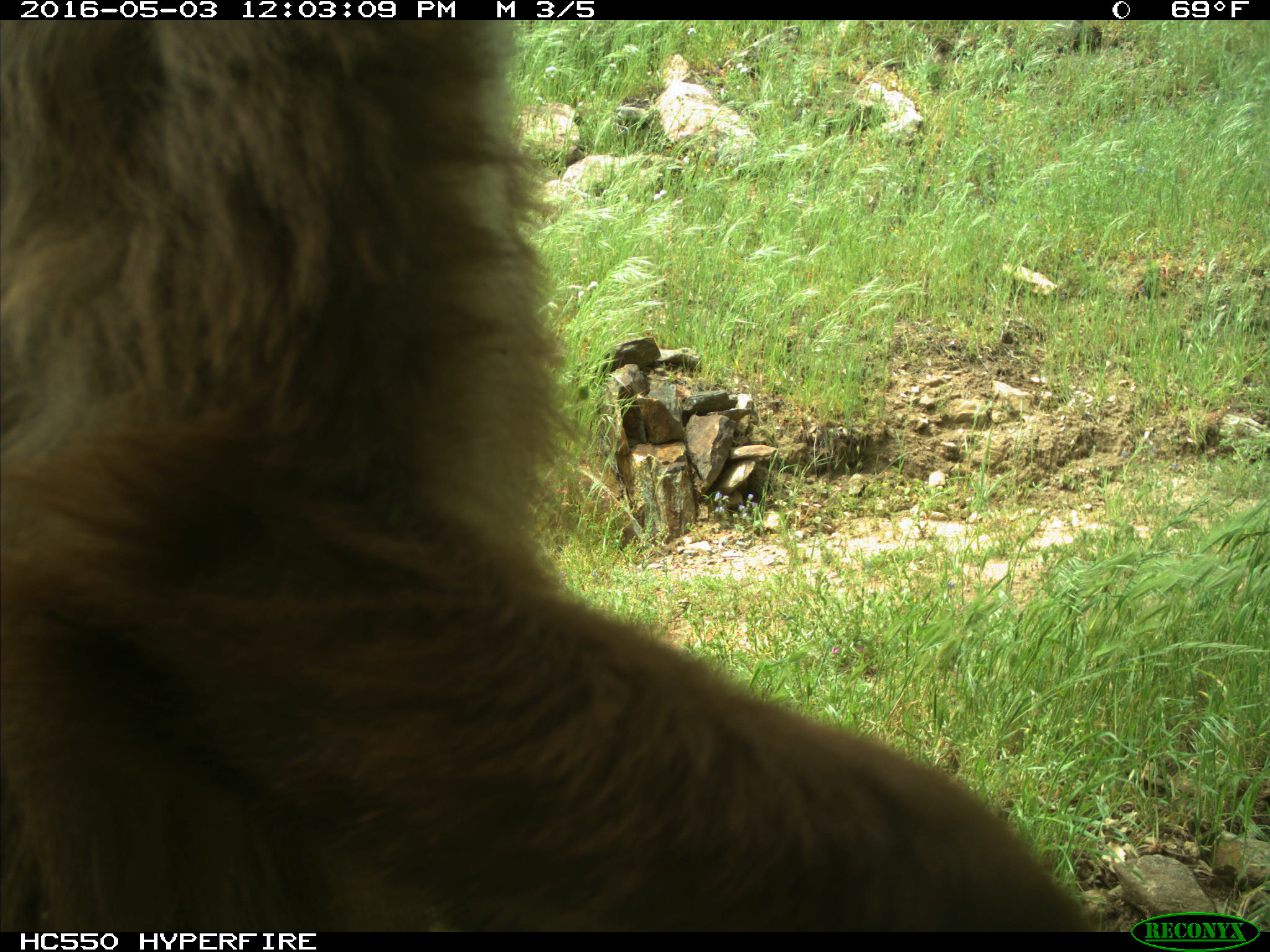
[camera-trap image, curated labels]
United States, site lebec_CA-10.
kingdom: Animalia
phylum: Chordata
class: Mammalia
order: Carnivora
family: Ursidae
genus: Ursus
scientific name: Ursus americanus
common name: american black bear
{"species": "Ursus americanus (american black bear)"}